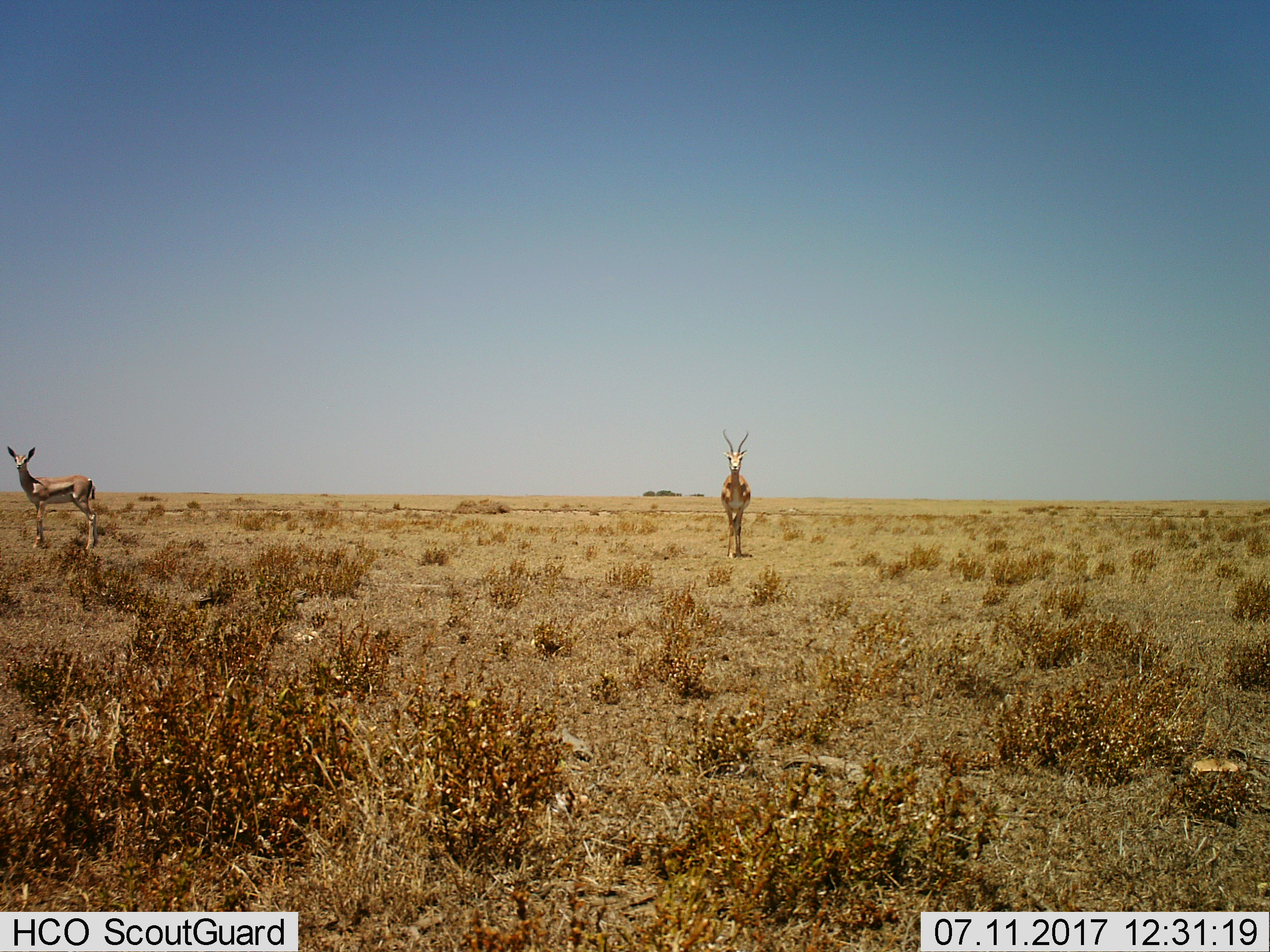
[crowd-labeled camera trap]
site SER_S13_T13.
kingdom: Animalia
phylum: Chordata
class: Mammalia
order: Artiodactyla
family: Bovidae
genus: Eudorcas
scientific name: Eudorcas thomsonii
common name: thomson's gazelle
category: gazellethomsons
Gazellethomsons (thomson's gazelle) (Eudorcas thomsonii), count 2. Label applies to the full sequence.